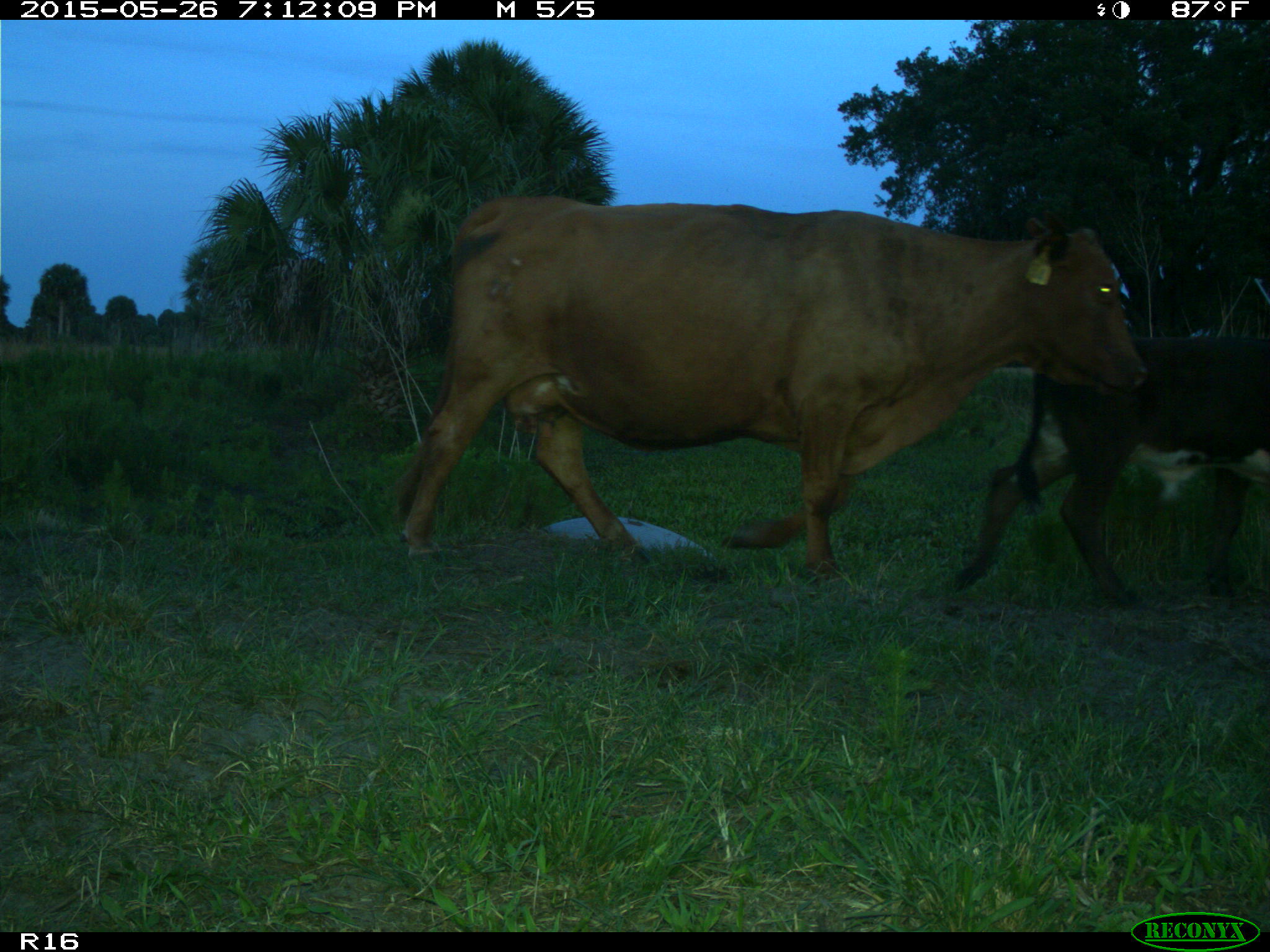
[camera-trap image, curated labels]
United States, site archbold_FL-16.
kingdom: Animalia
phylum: Chordata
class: Mammalia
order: Artiodactyla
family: Bovidae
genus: Bos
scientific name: Bos taurus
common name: domestic cow